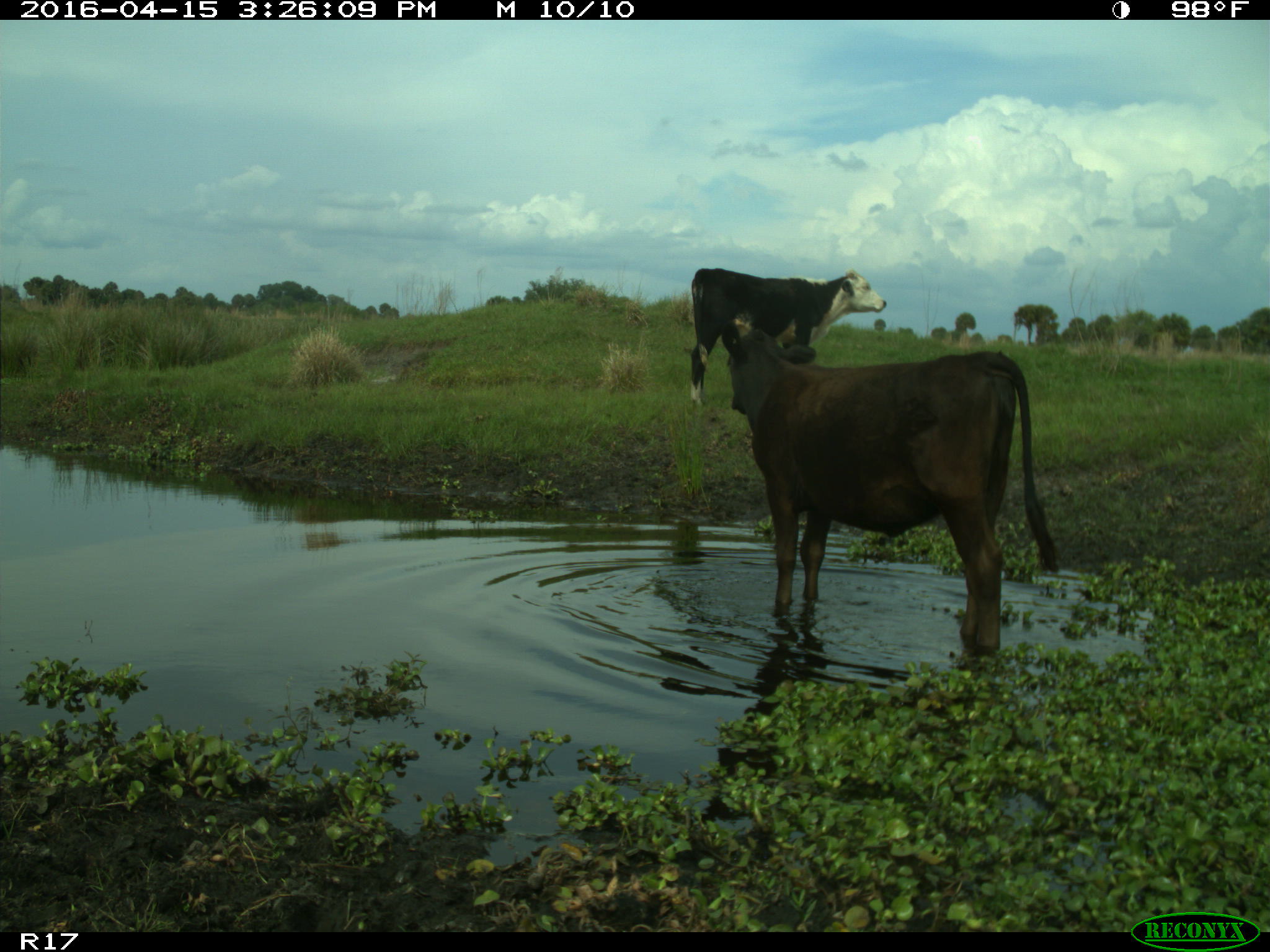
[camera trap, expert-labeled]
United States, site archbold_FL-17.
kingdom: Animalia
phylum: Chordata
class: Mammalia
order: Artiodactyla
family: Bovidae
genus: Bos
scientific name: Bos taurus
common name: domestic cow